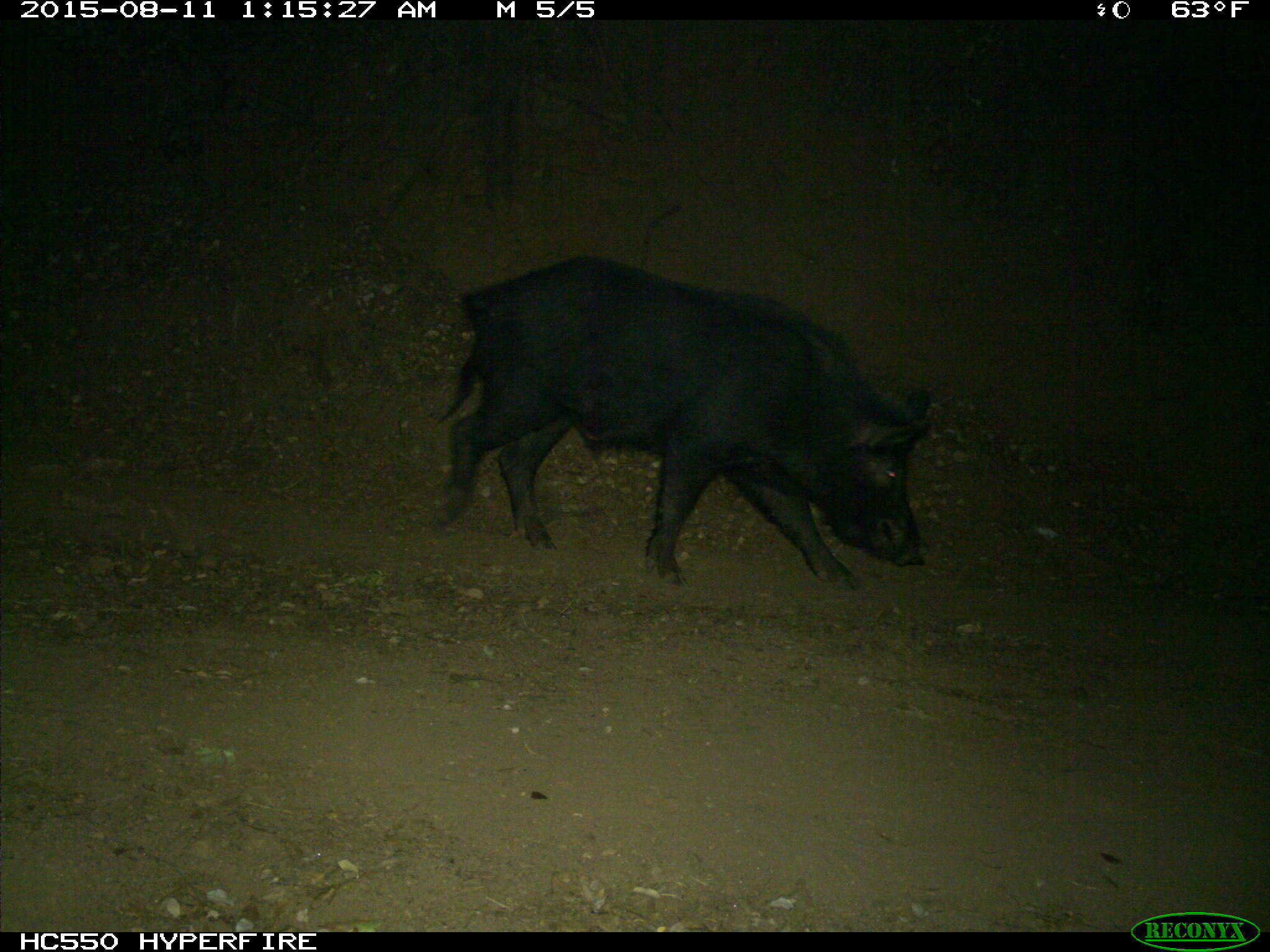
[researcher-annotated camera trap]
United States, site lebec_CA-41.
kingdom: Animalia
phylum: Chordata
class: Mammalia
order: Artiodactyla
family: Suidae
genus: Sus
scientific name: Sus scrofa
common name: wild boar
Sus scrofa (wild boar).